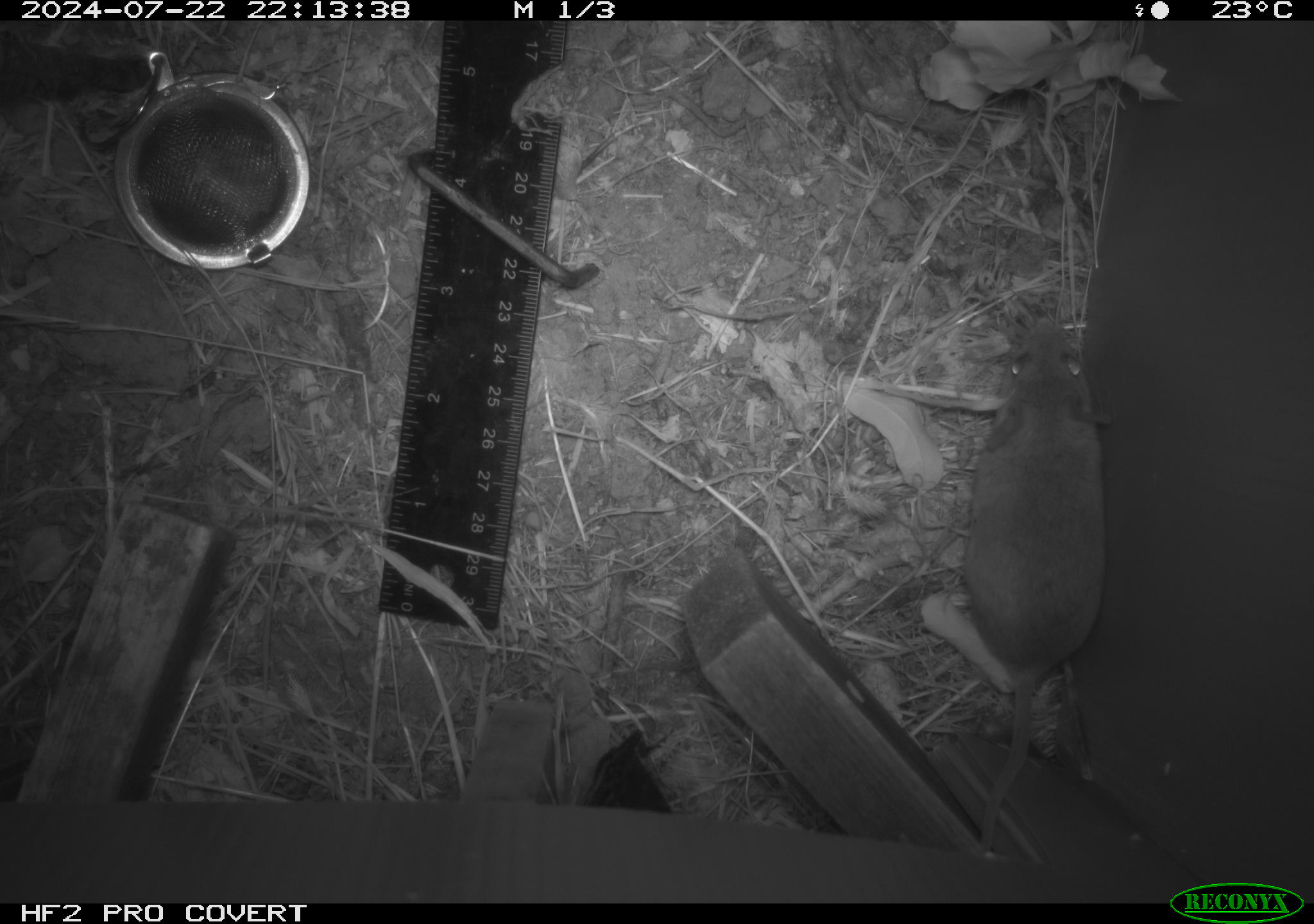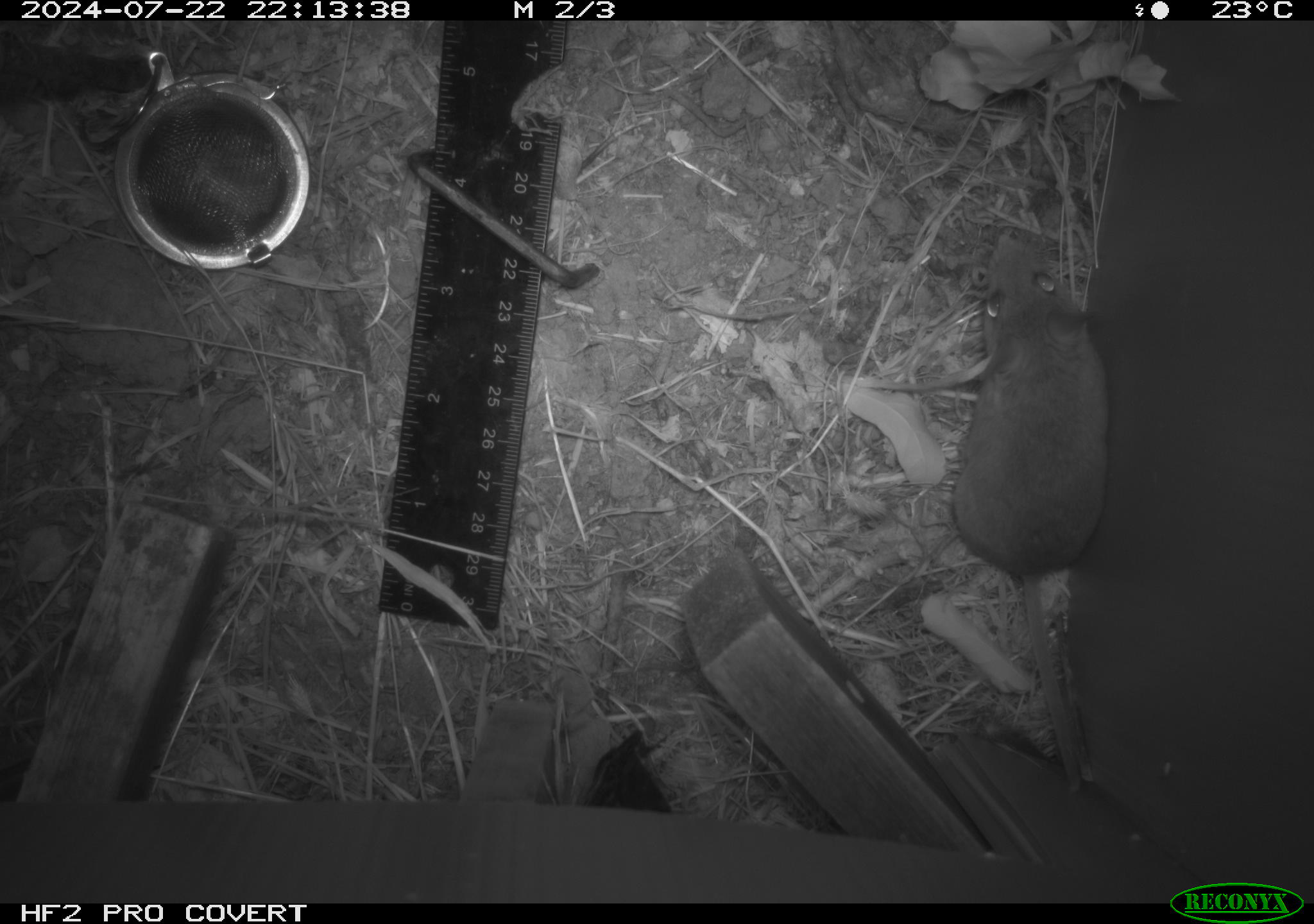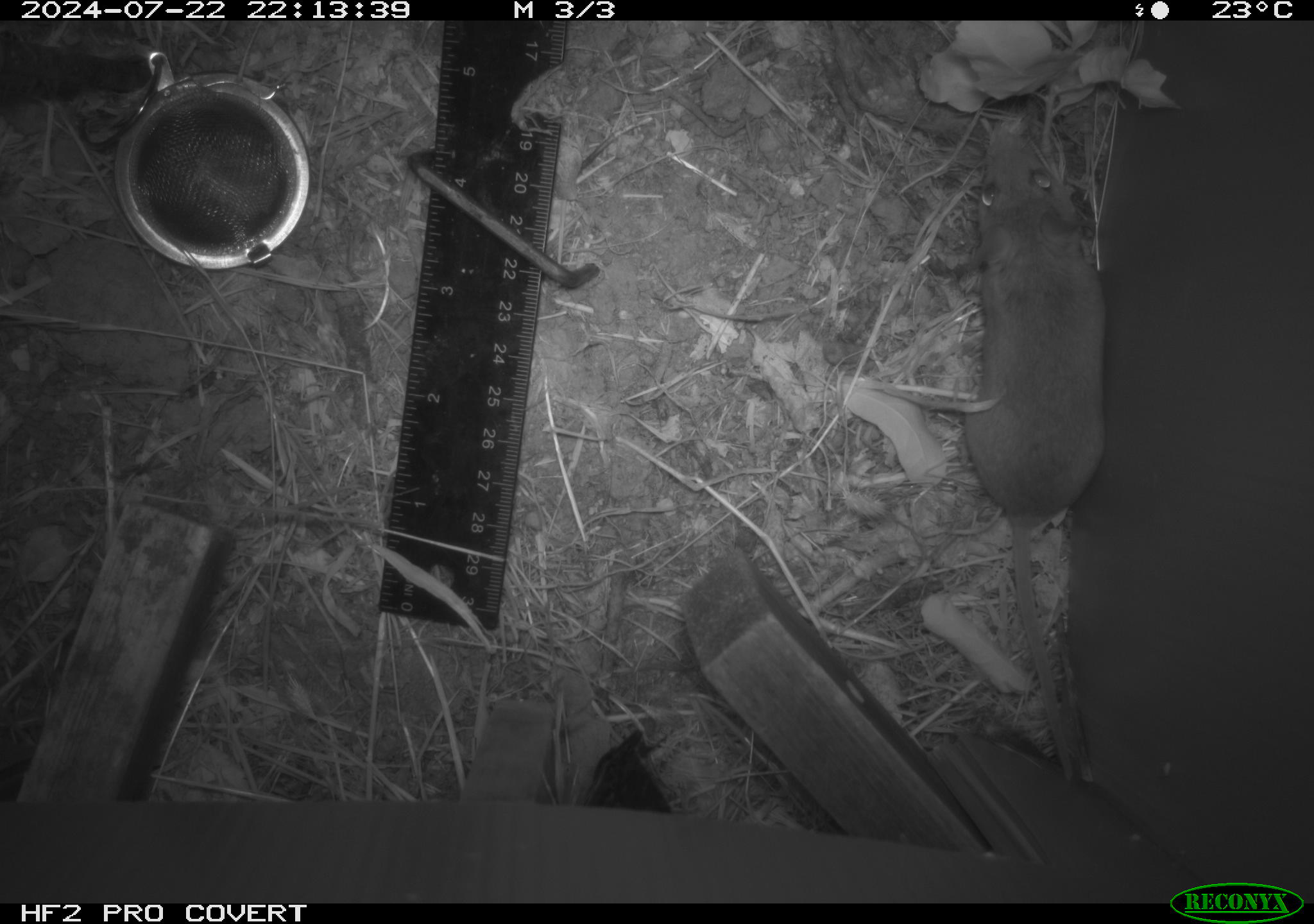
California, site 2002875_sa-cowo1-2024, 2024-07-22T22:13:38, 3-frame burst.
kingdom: Animalia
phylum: Chordata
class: Mammalia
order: Rodentia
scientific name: Rodentia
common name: mouse species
Mouse species (Rodentia).